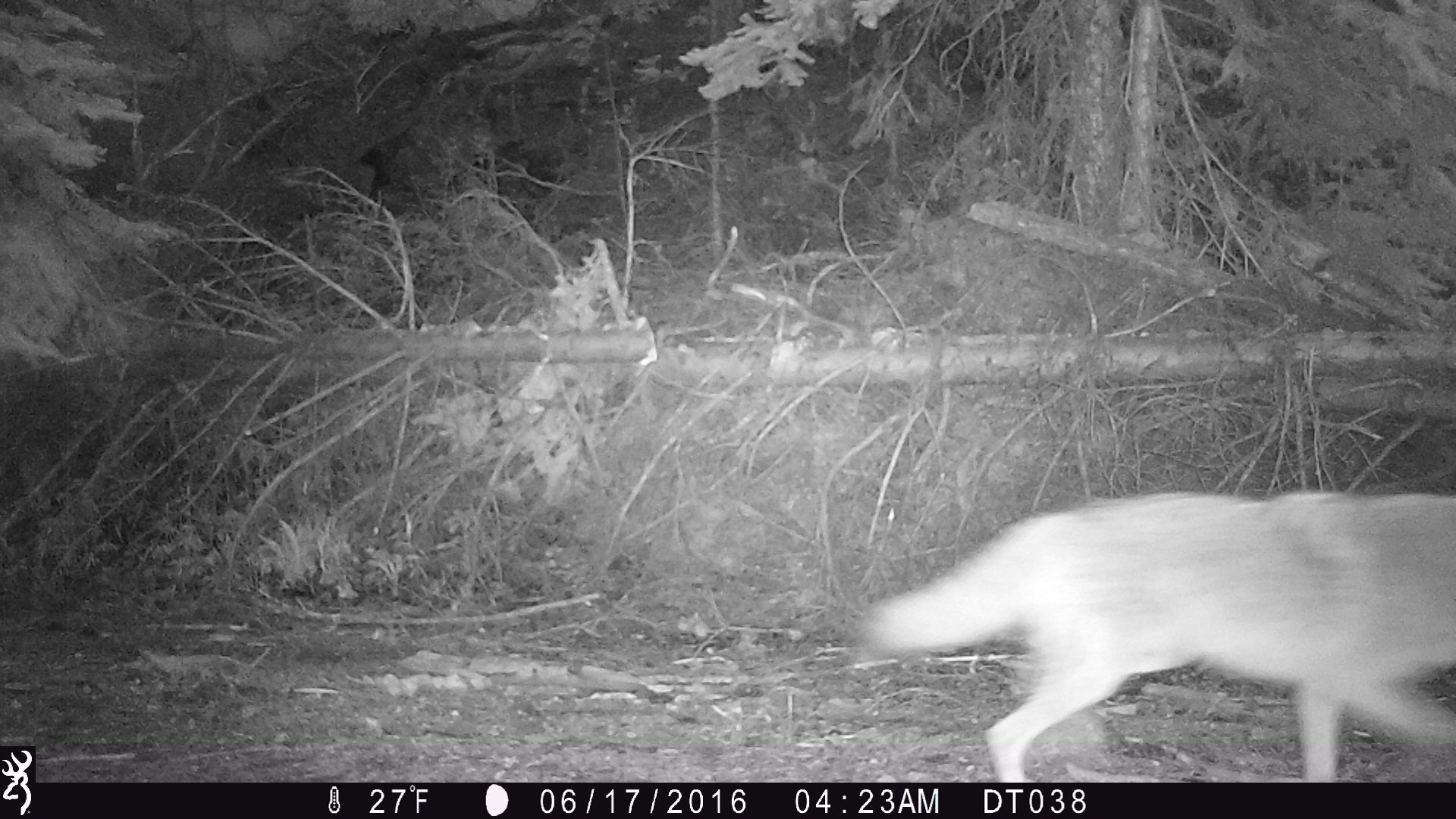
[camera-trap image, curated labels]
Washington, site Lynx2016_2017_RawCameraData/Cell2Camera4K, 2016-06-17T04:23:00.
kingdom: Animalia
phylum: Chordata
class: Mammalia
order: Carnivora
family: Canidae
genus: Canis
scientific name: Canis latrans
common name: coyote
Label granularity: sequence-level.